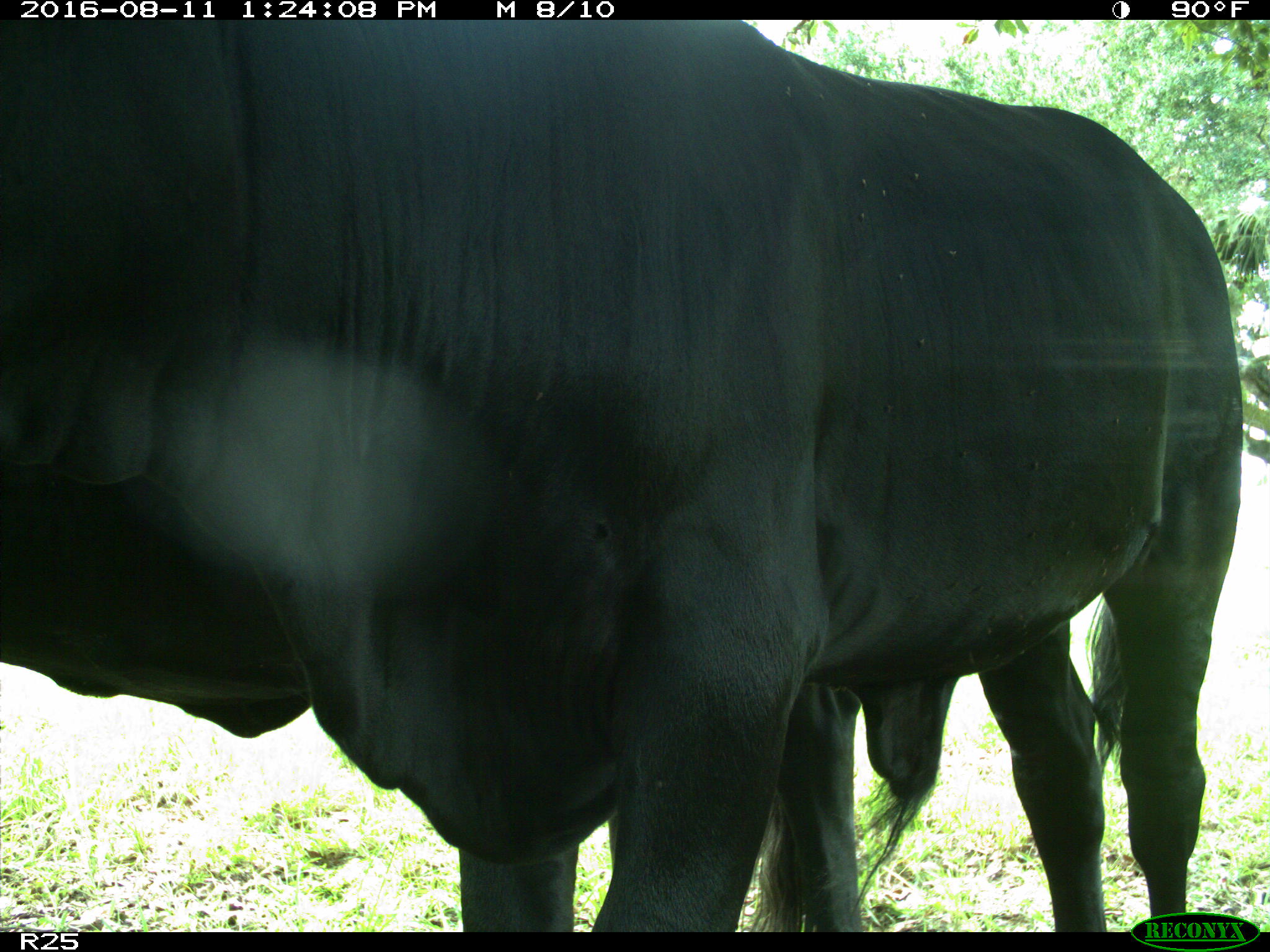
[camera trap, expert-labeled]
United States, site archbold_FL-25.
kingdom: Animalia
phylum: Chordata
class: Mammalia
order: Artiodactyla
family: Bovidae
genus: Bos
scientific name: Bos taurus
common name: domestic cow